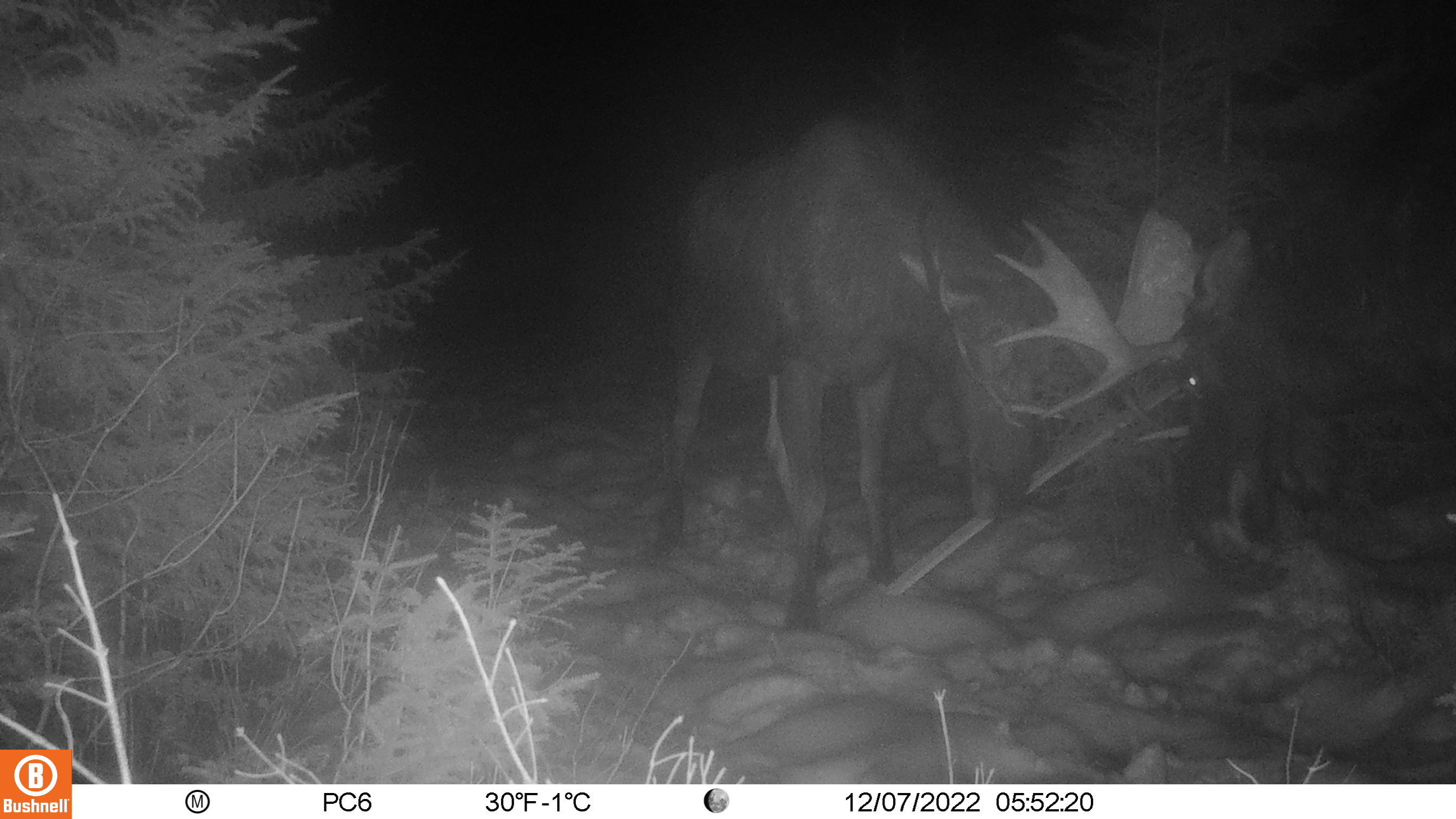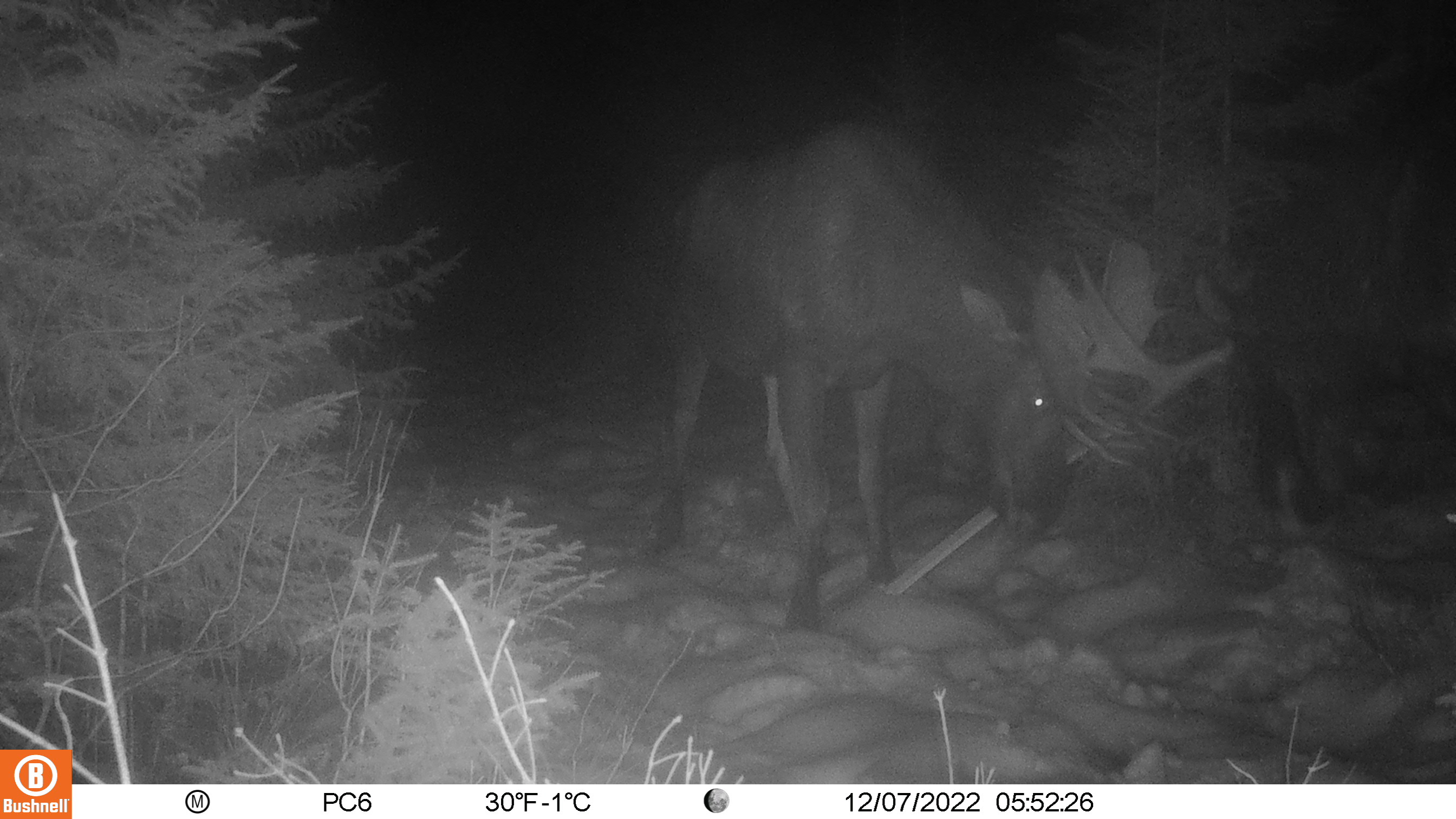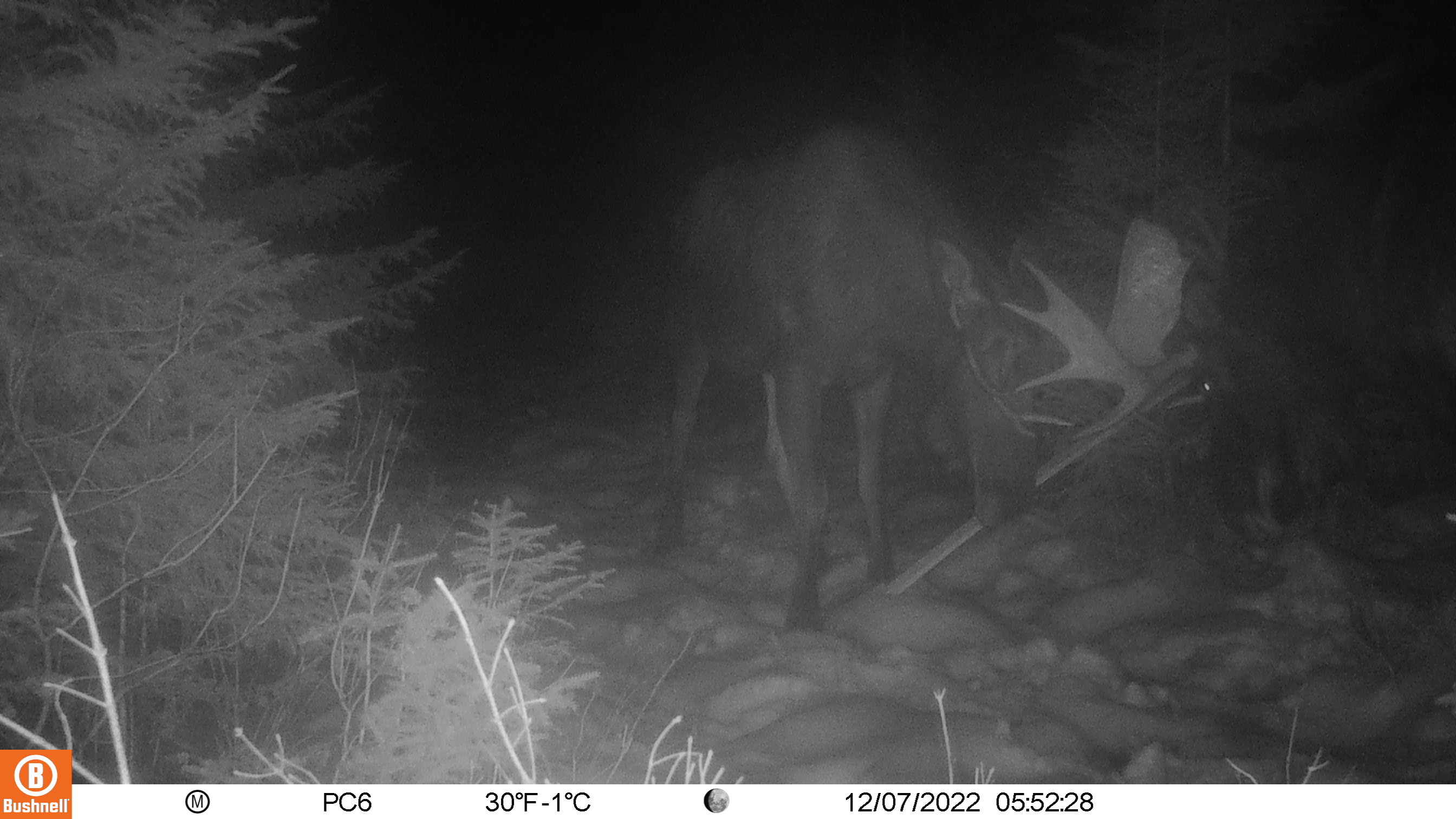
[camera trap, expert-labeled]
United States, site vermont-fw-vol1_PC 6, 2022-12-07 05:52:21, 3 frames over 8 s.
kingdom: Animalia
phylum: Chordata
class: Mammalia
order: Artiodactyla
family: Cervidae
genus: Alces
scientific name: Alces alces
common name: moose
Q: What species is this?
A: Moose (Alces alces).